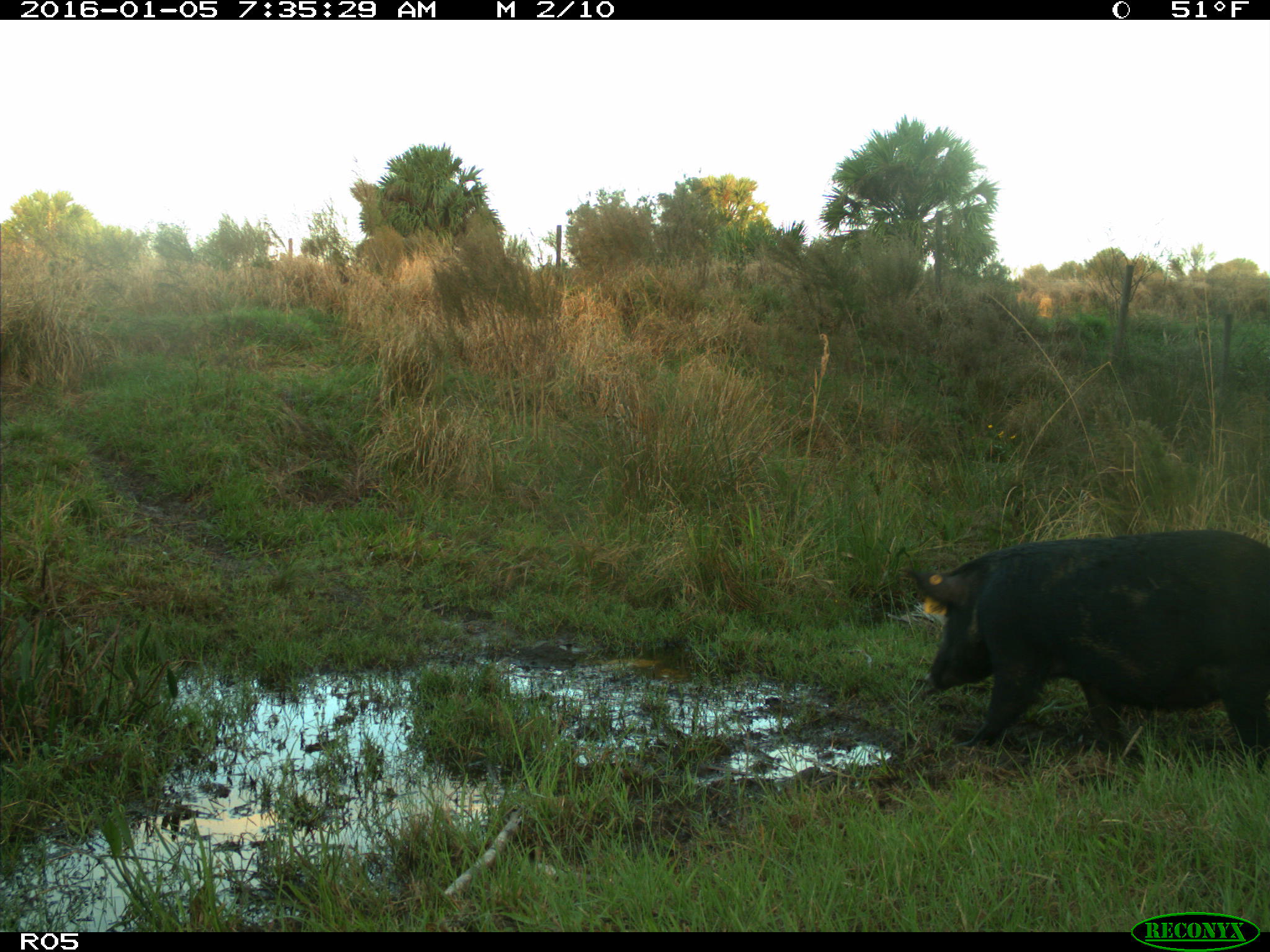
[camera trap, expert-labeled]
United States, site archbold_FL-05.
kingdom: Animalia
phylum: Chordata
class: Mammalia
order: Artiodactyla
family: Suidae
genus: Sus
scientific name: Sus scrofa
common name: wild boar